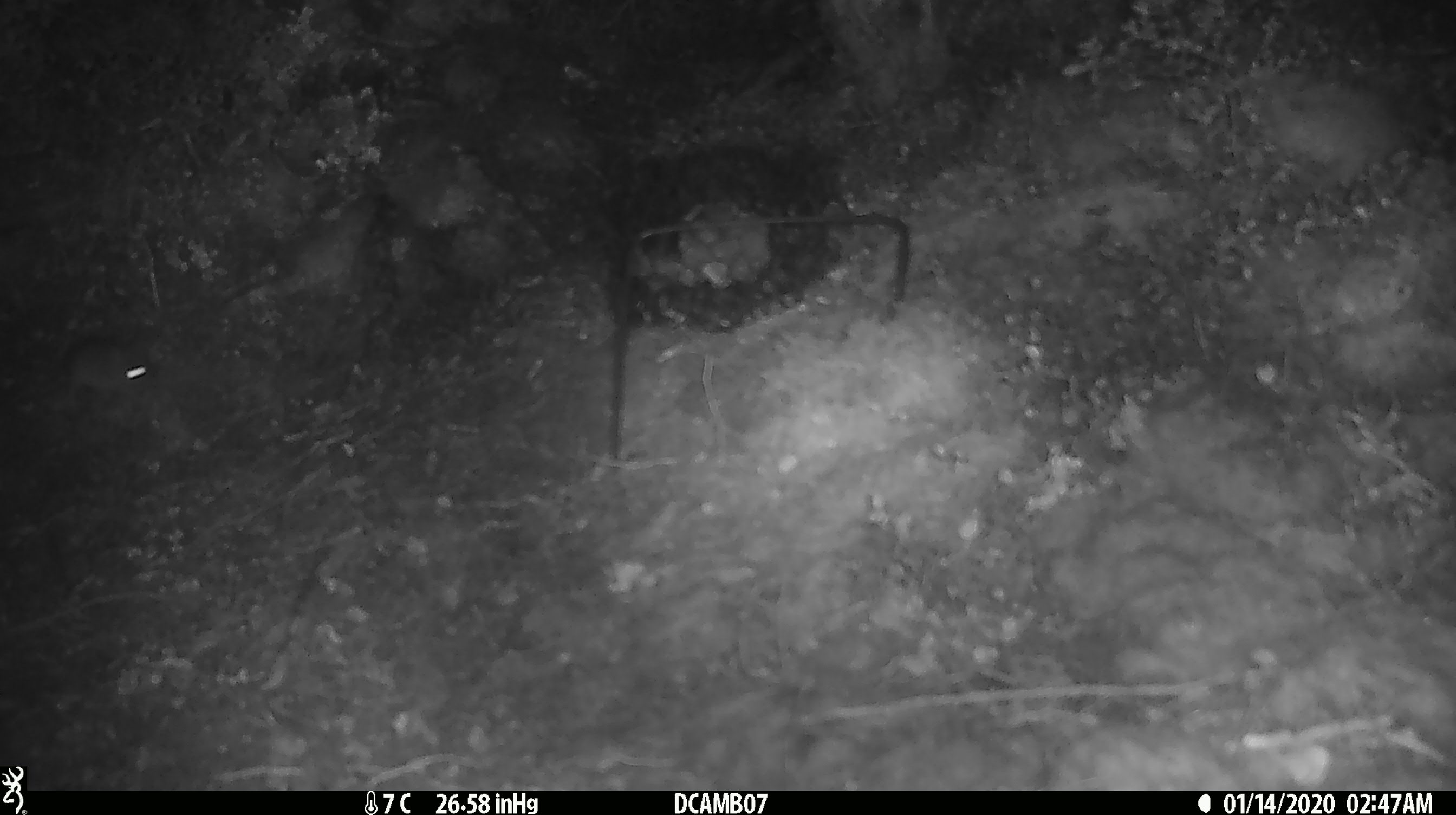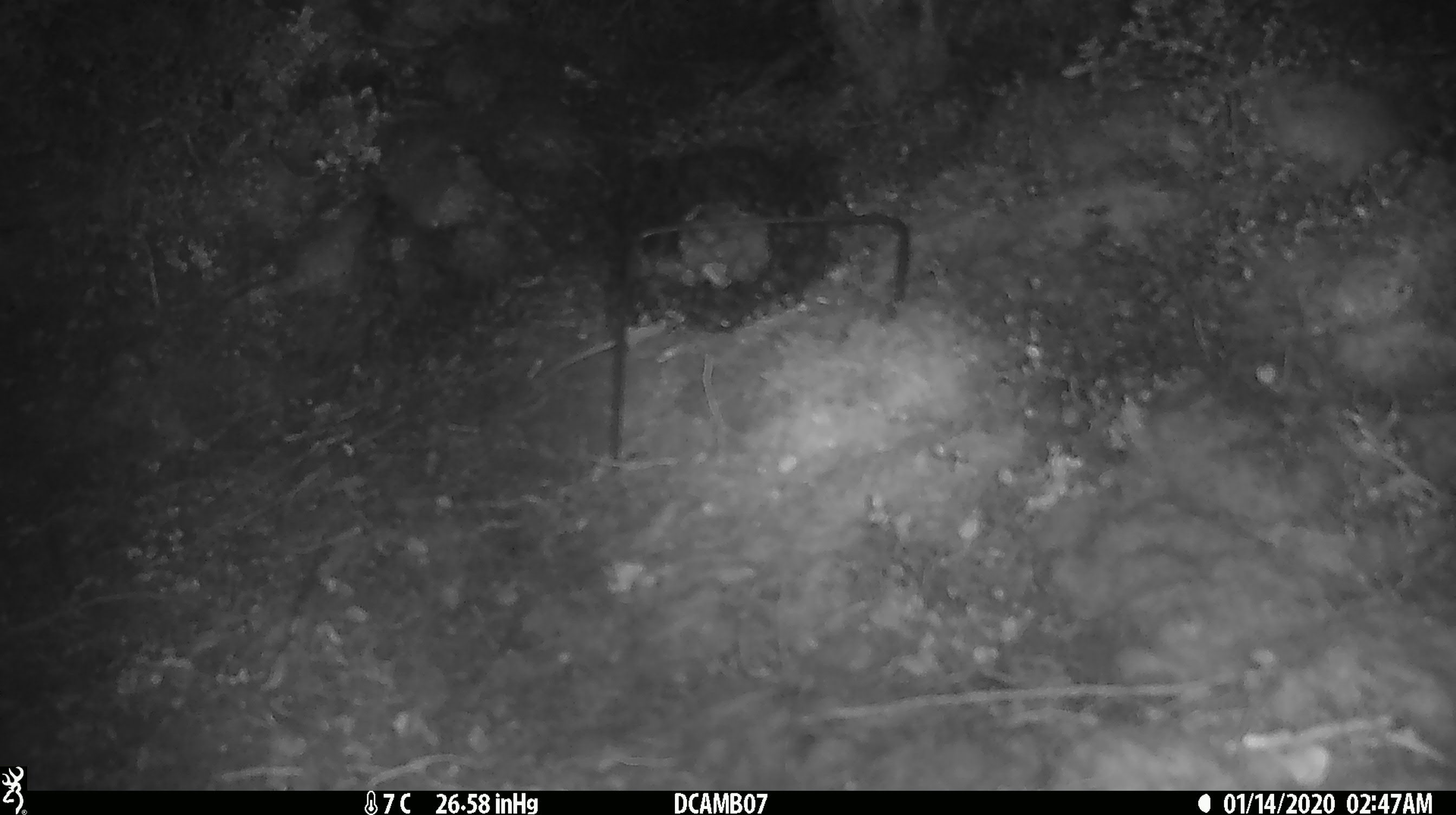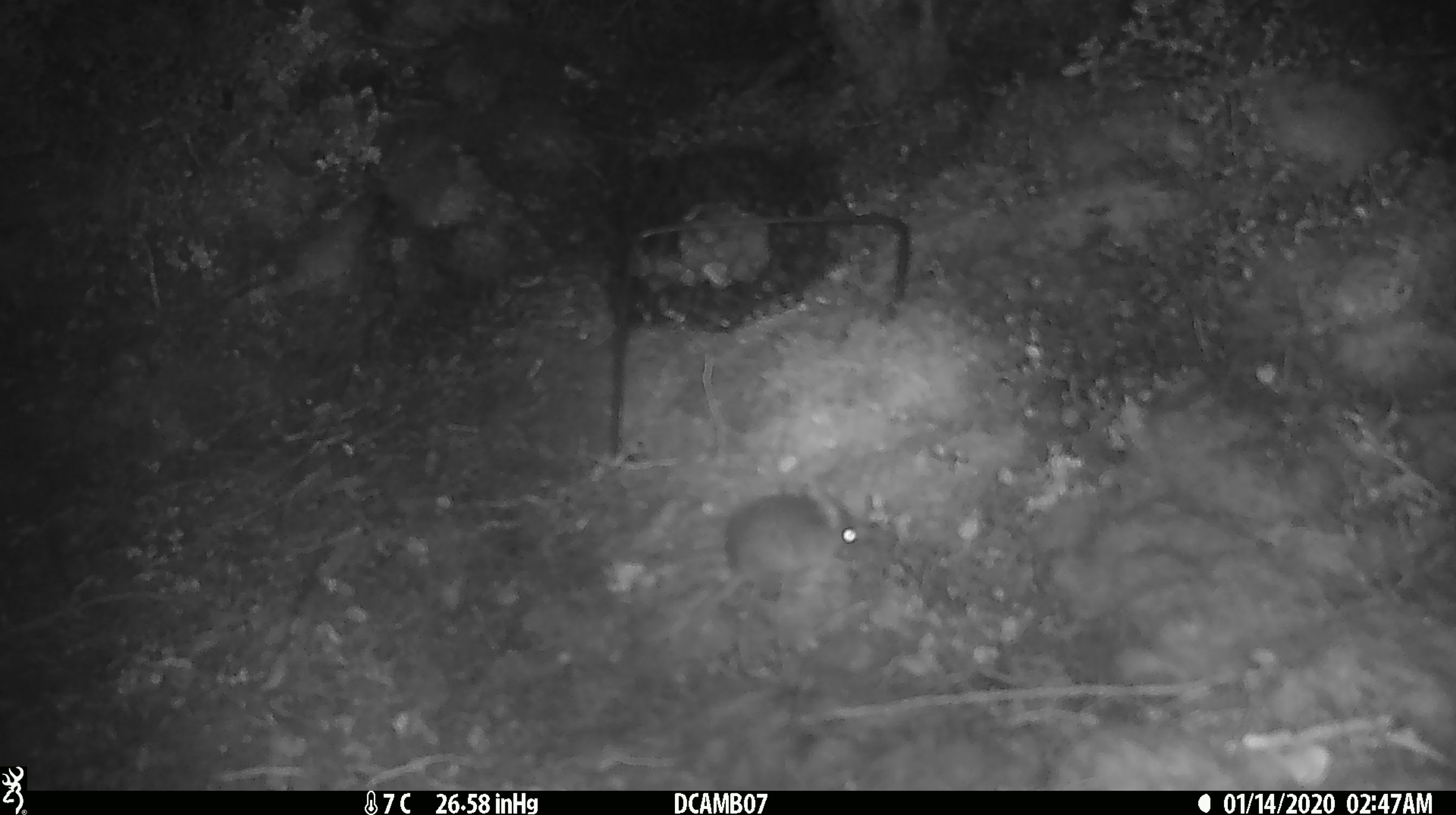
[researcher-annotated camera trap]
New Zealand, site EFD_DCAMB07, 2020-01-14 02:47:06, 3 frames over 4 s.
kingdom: Animalia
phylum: Chordata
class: Mammalia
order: Rodentia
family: Muridae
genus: Mus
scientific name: Mus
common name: mouse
Mouse (Mus).